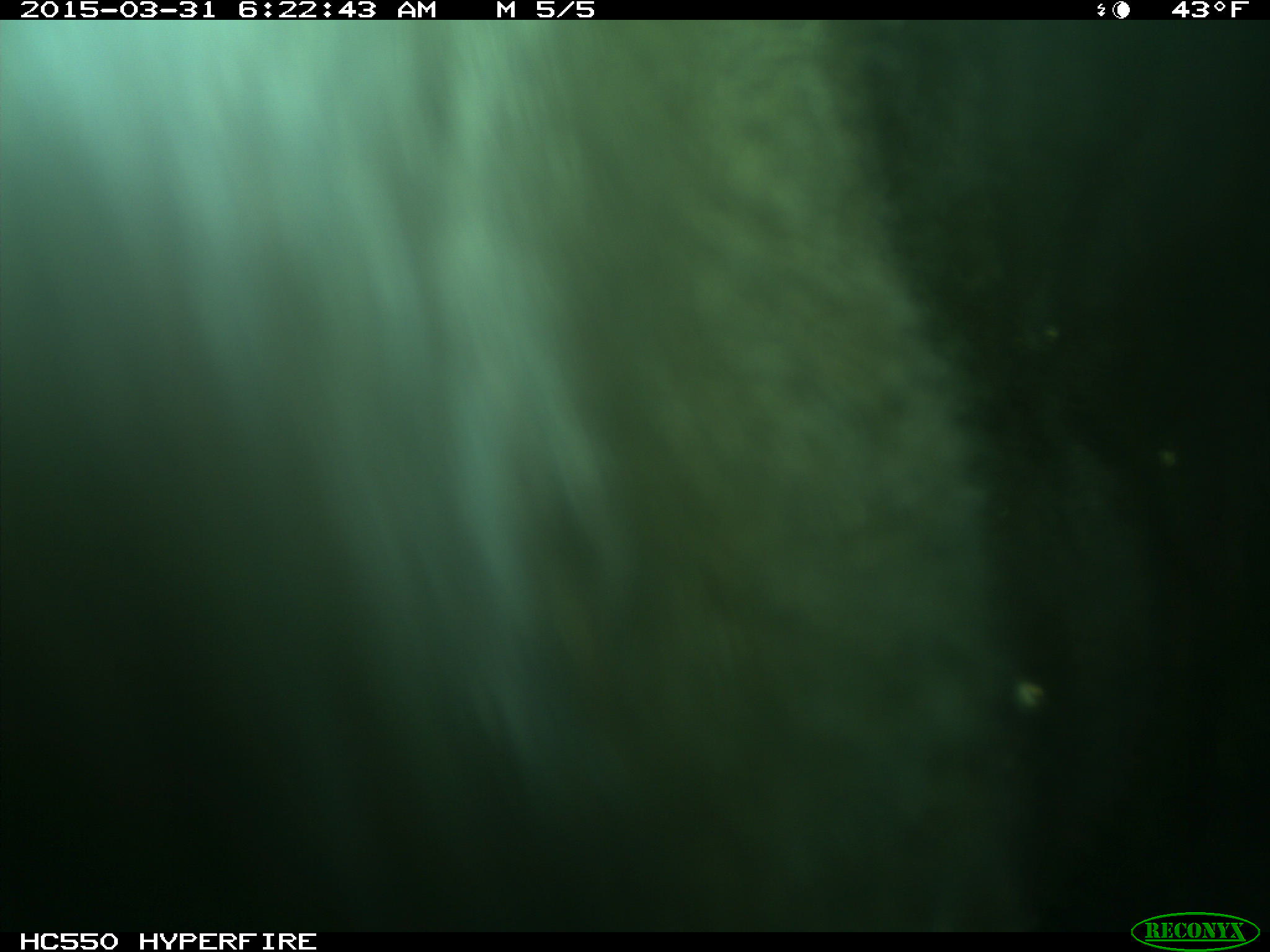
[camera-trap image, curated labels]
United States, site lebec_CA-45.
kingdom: Animalia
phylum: Chordata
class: Mammalia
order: Artiodactyla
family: Bovidae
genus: Bos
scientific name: Bos taurus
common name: domestic cow